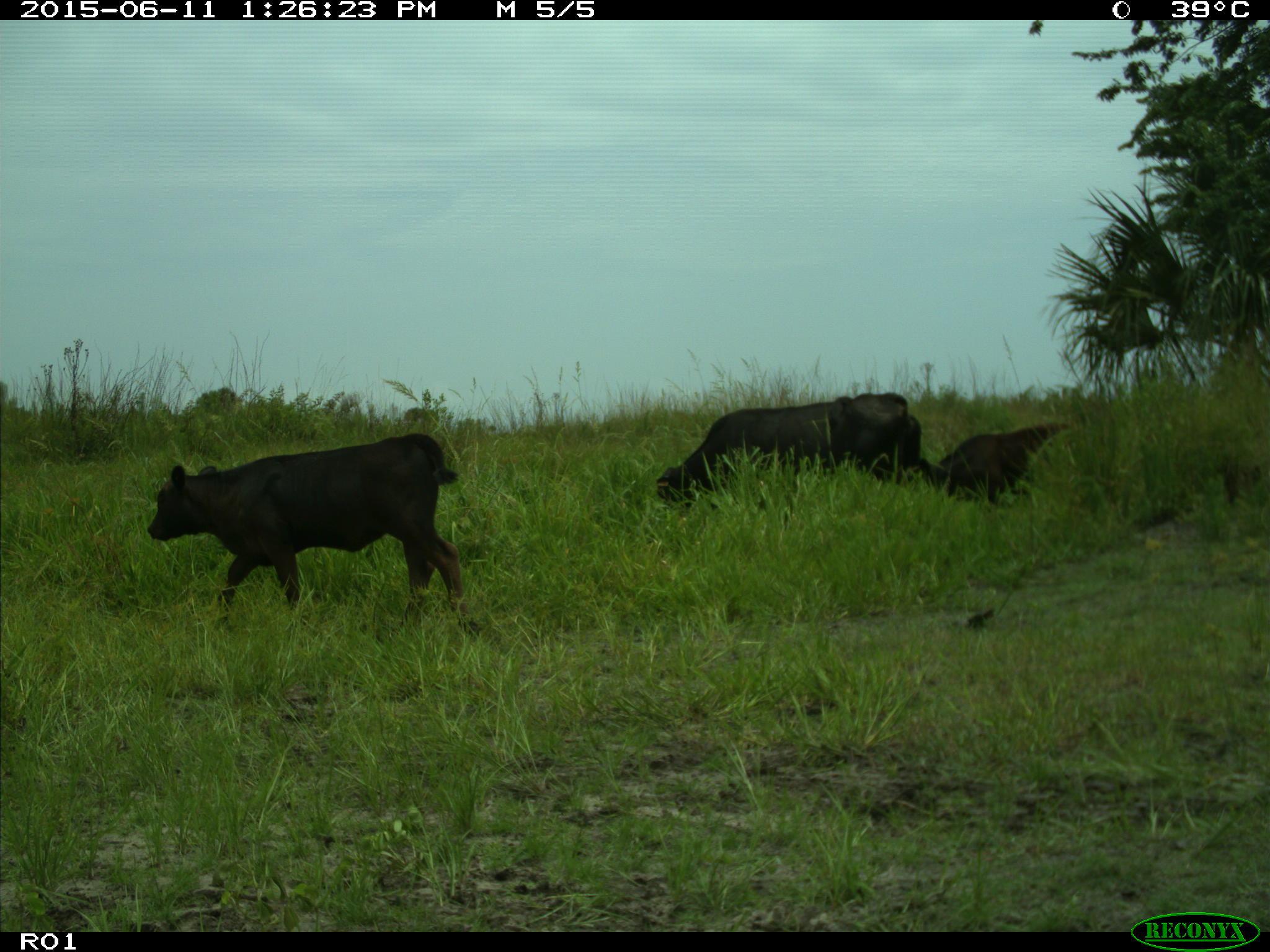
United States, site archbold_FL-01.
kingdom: Animalia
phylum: Chordata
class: Mammalia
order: Artiodactyla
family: Bovidae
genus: Bos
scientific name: Bos taurus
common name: domestic cow